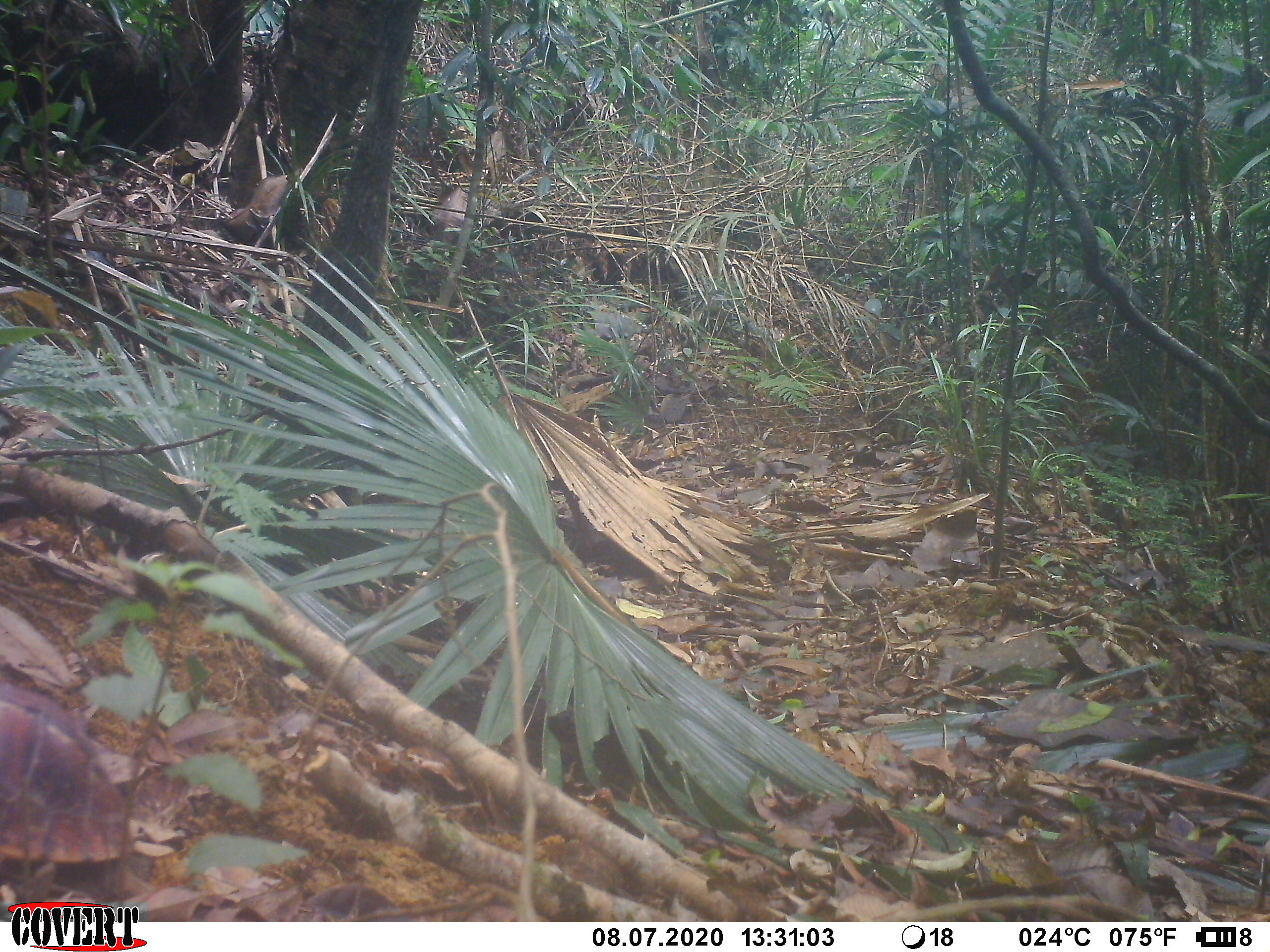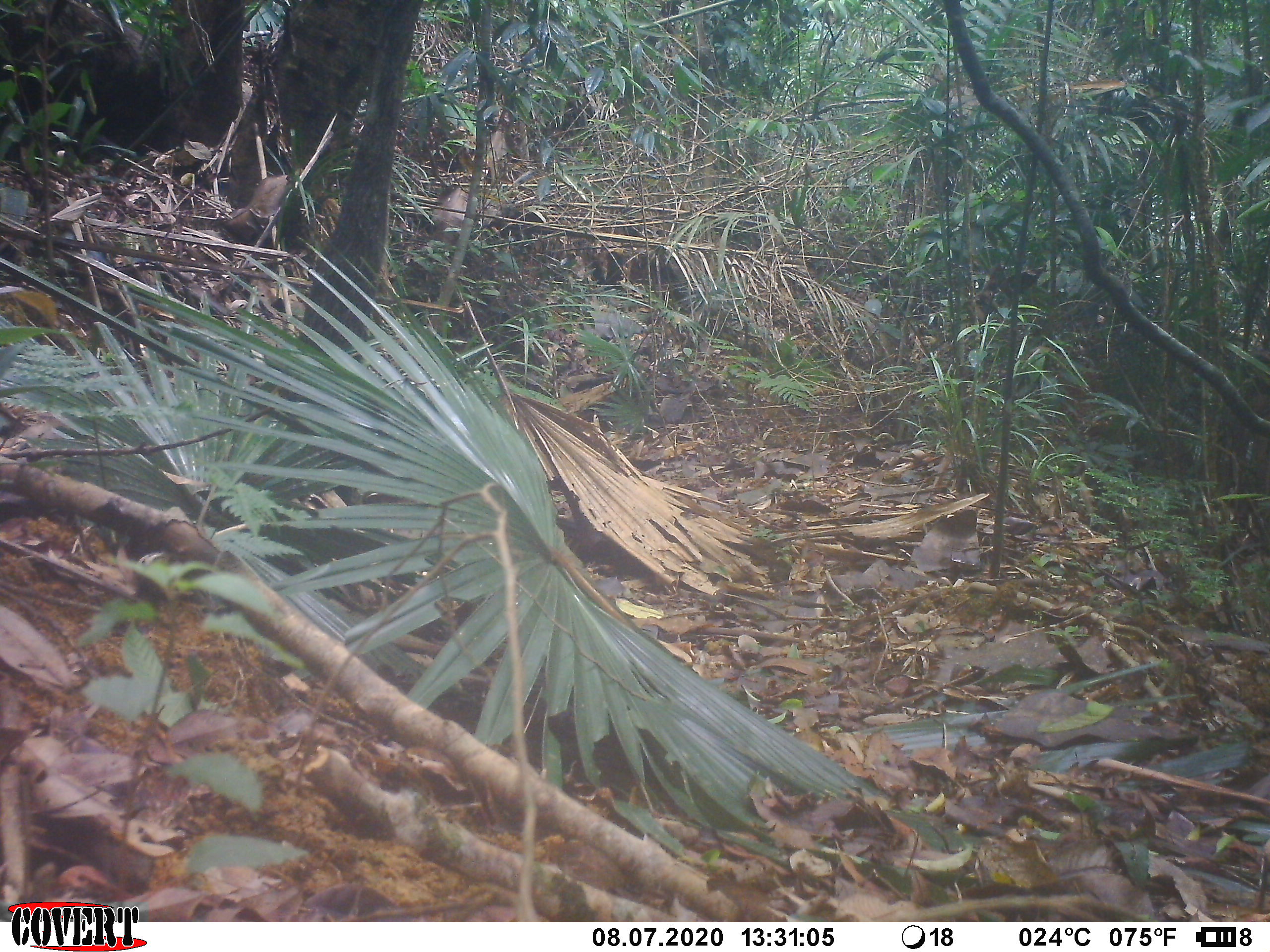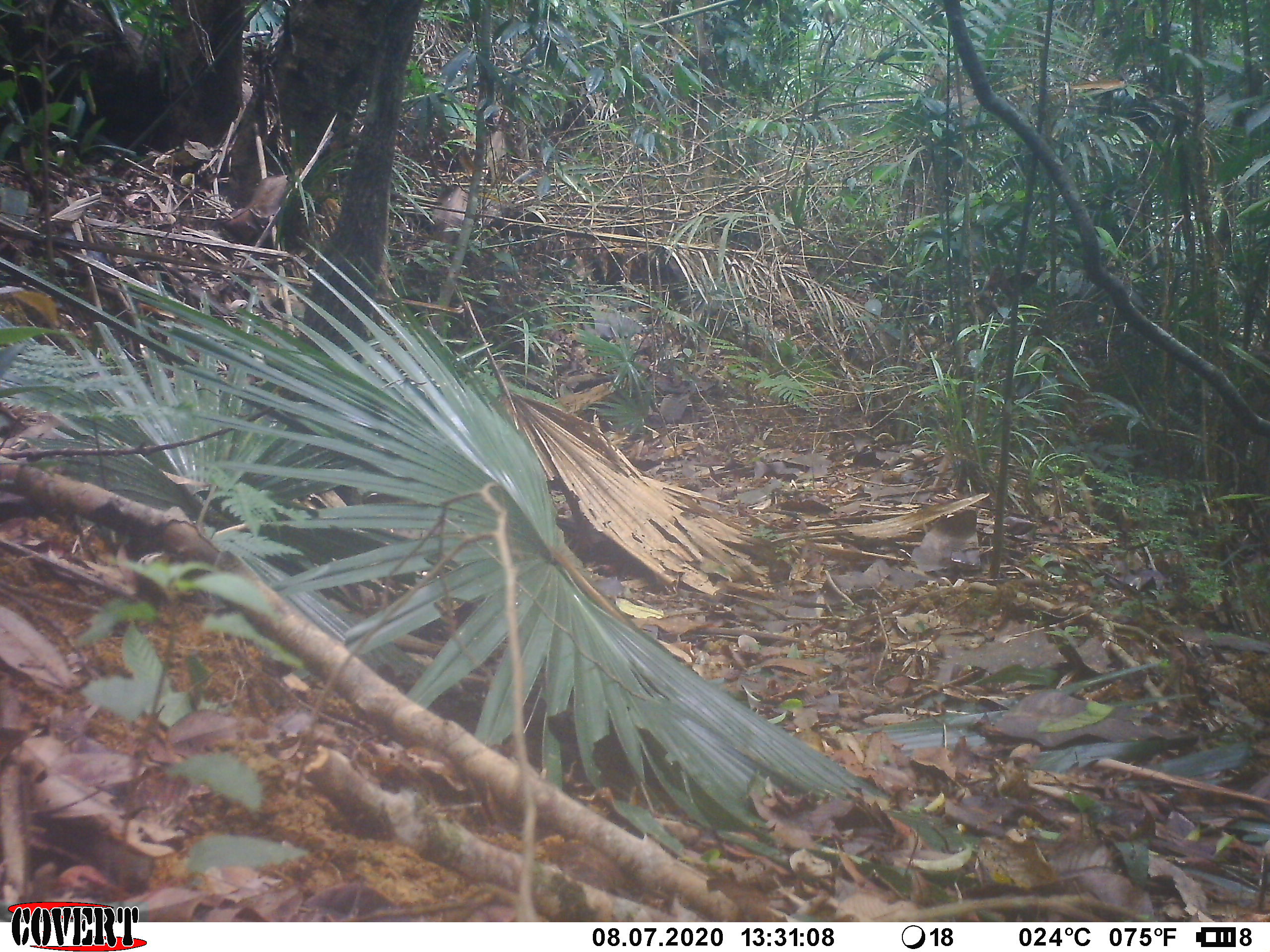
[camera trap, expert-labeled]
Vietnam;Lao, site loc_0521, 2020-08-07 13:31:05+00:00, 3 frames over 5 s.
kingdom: Animalia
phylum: Chordata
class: Reptilia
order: Testudines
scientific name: Testudines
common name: turtles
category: unidentified turtles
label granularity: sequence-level